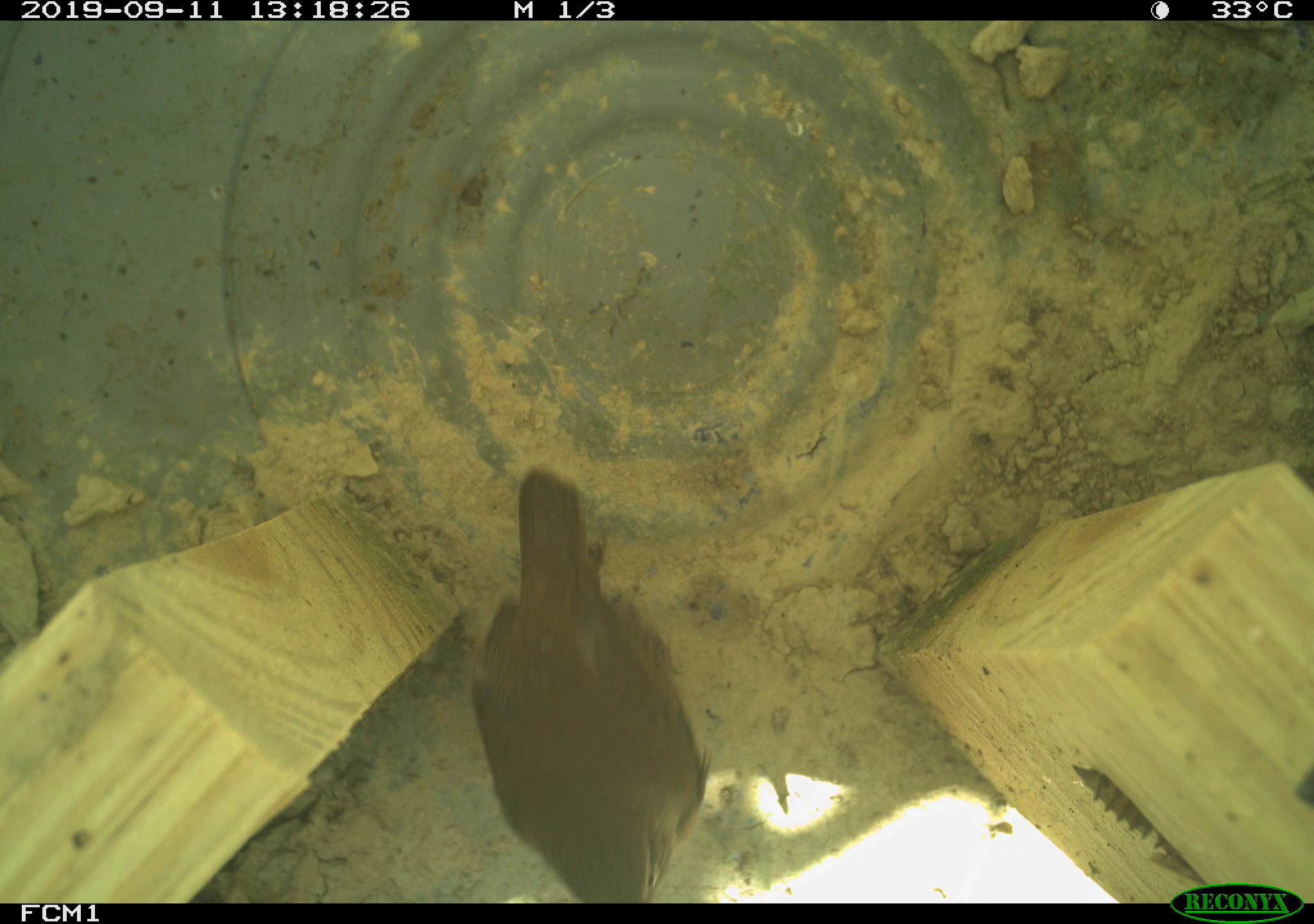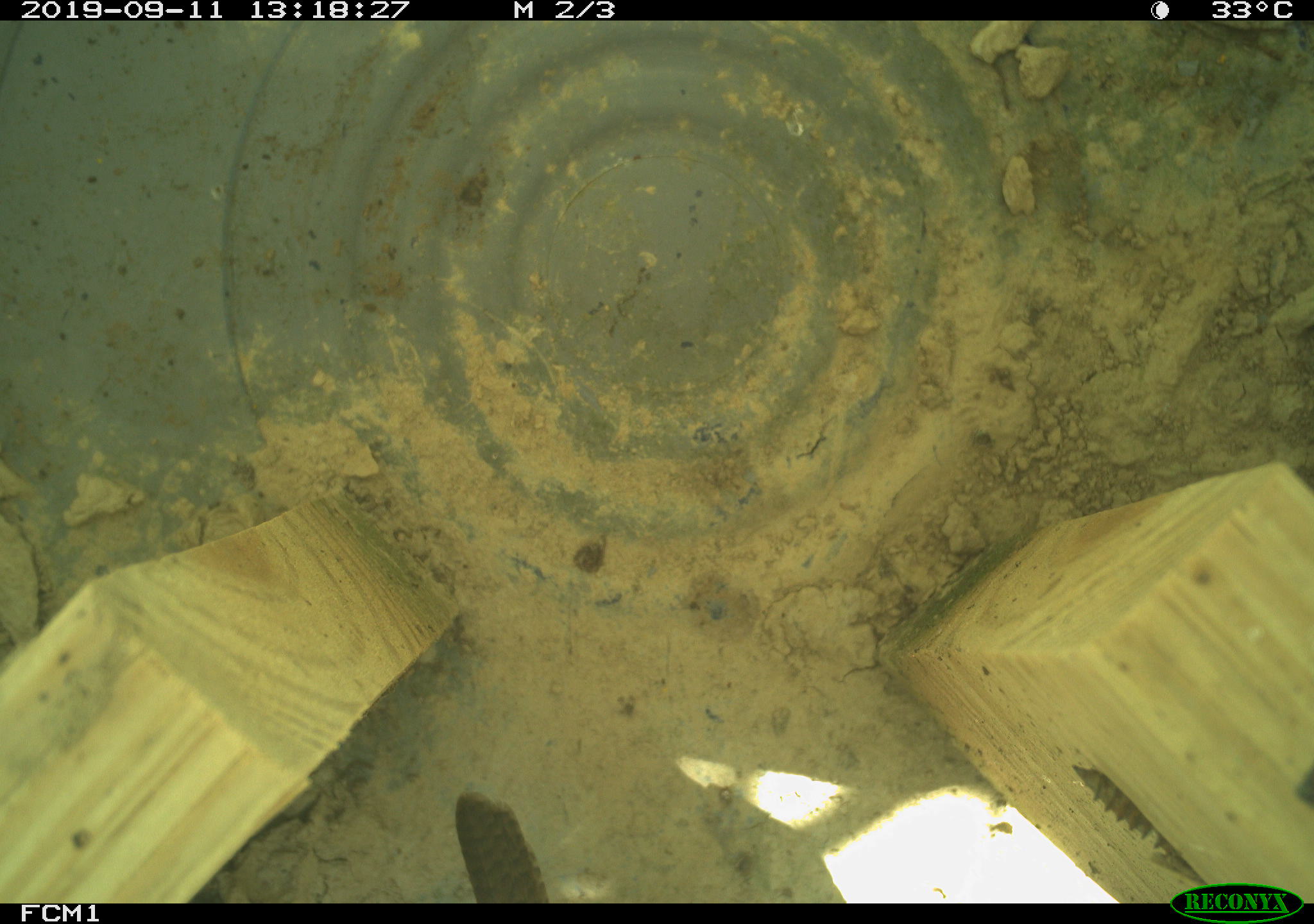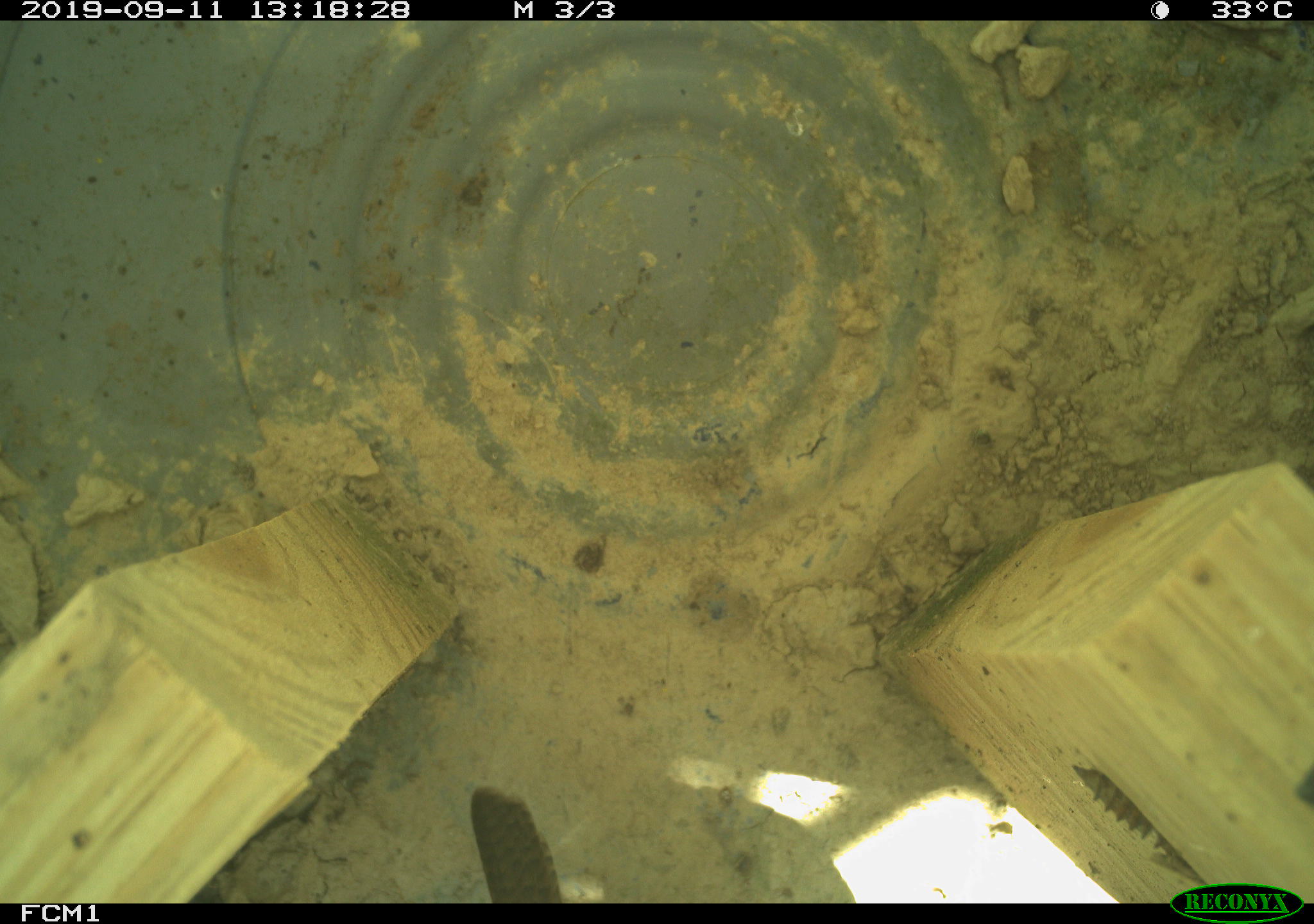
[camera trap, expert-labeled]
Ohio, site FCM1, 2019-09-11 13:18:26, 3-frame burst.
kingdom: Animalia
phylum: Chordata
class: Aves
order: Passeriformes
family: Troglodytidae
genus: Troglodytes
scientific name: Troglodytes aedon aedon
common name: northern house wren